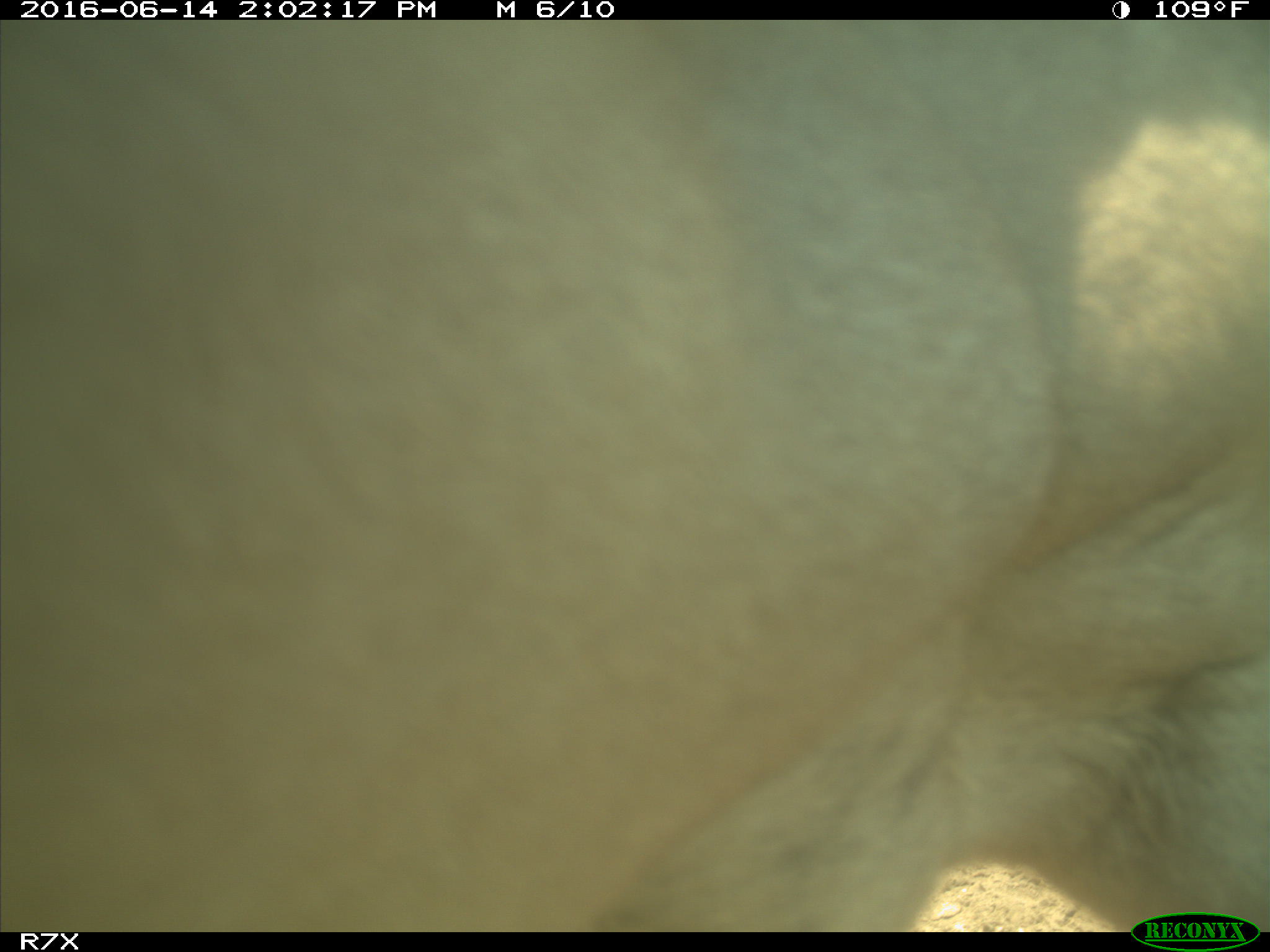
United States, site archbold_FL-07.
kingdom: Animalia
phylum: Chordata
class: Mammalia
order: Artiodactyla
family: Bovidae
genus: Bos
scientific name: Bos taurus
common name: domestic cow